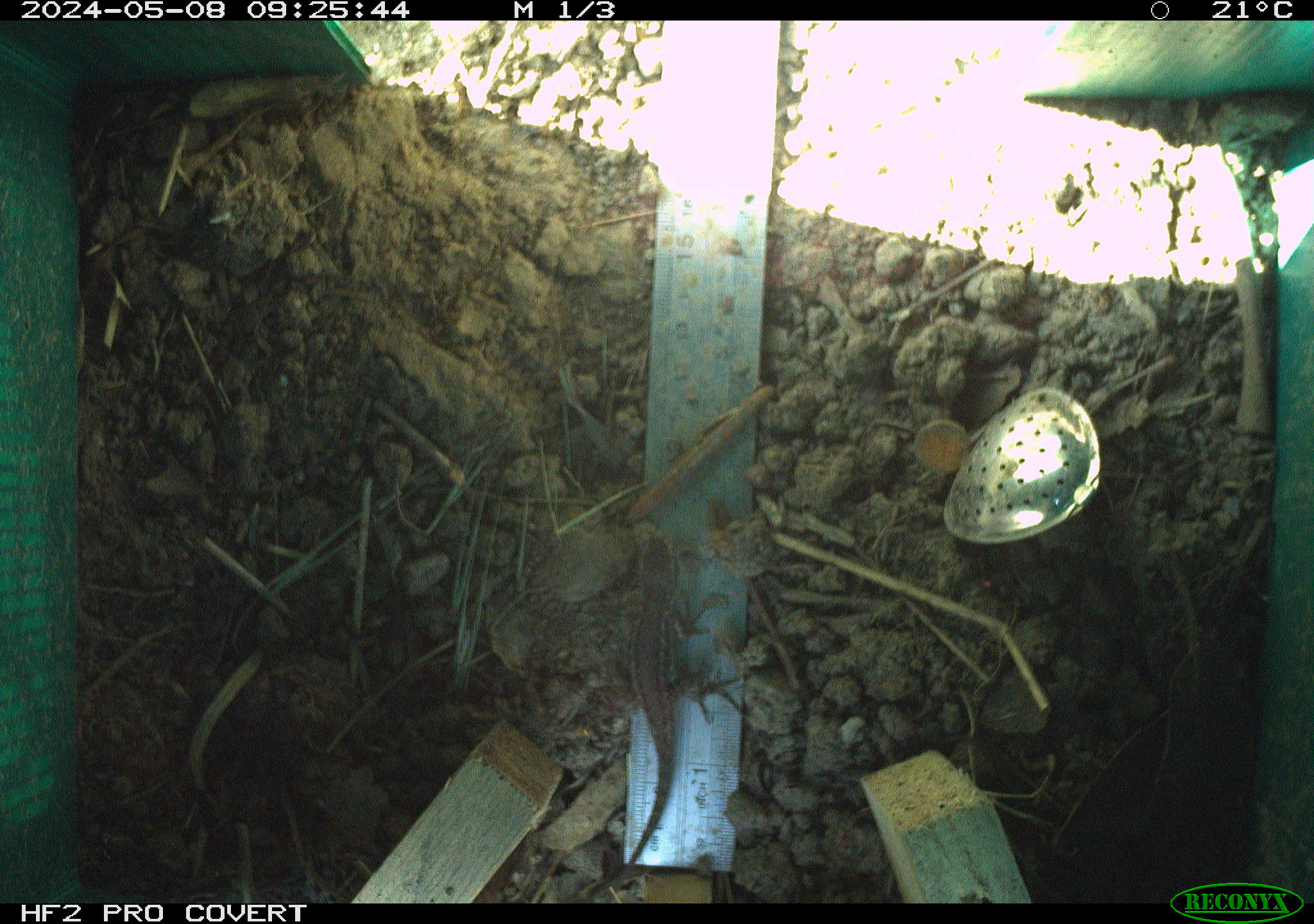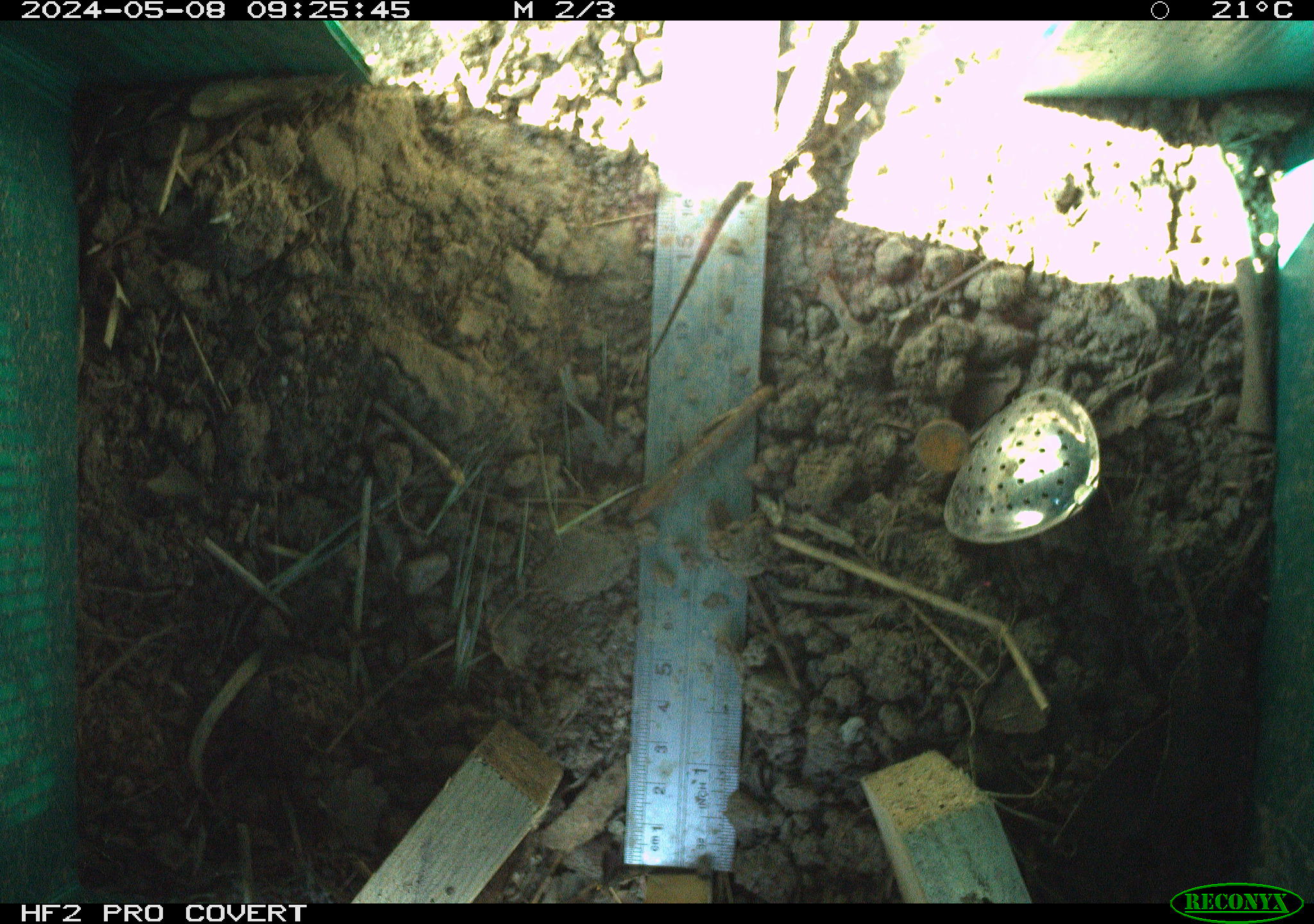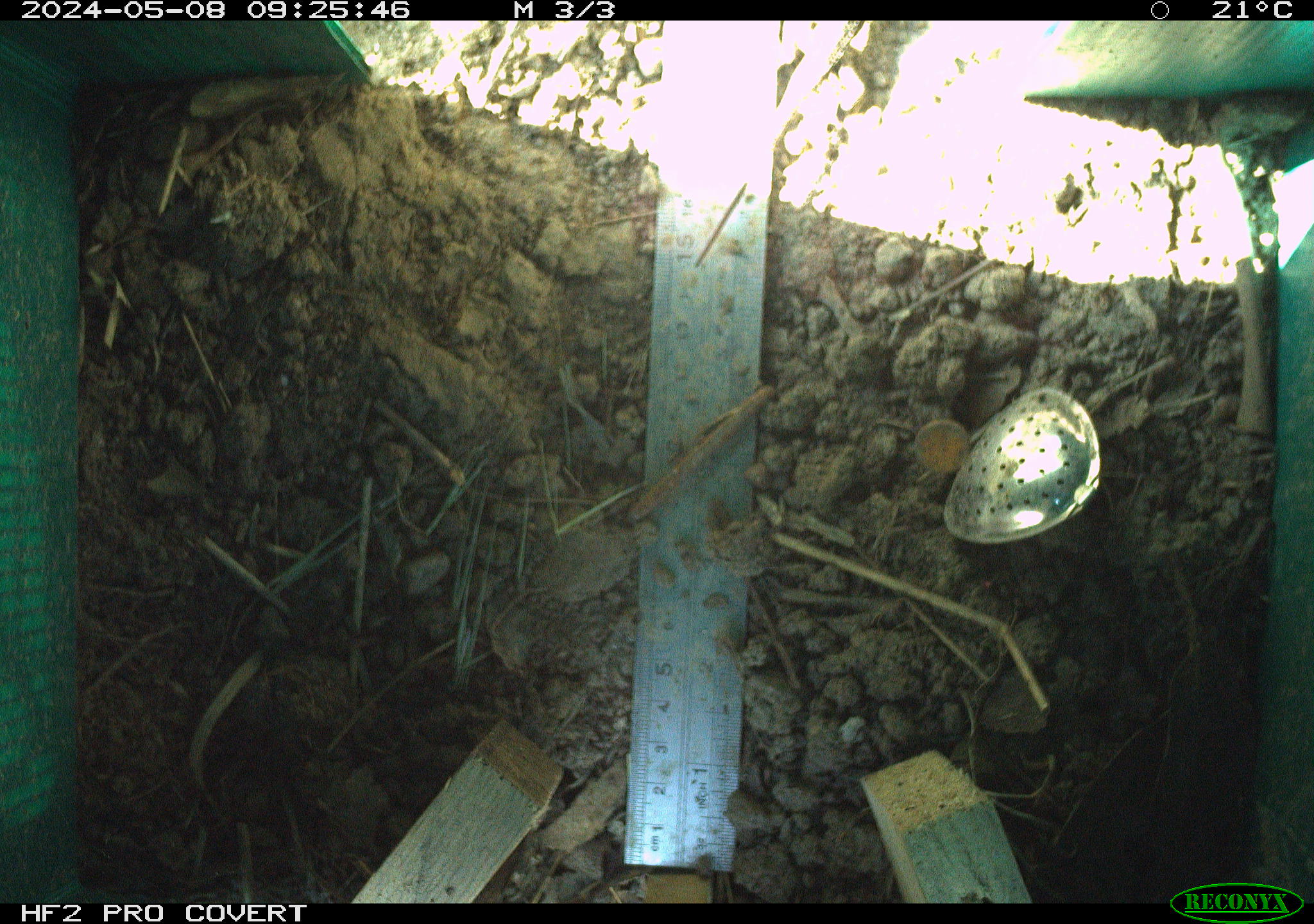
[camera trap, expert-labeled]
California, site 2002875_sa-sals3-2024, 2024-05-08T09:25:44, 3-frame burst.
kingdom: Animalia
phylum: Chordata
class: Reptilia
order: Squamata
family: Phrynosomatidae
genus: Sceloporus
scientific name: Sceloporus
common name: spiny lizards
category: sceloporus species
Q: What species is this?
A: Sceloporus species (spiny lizards) (Sceloporus).